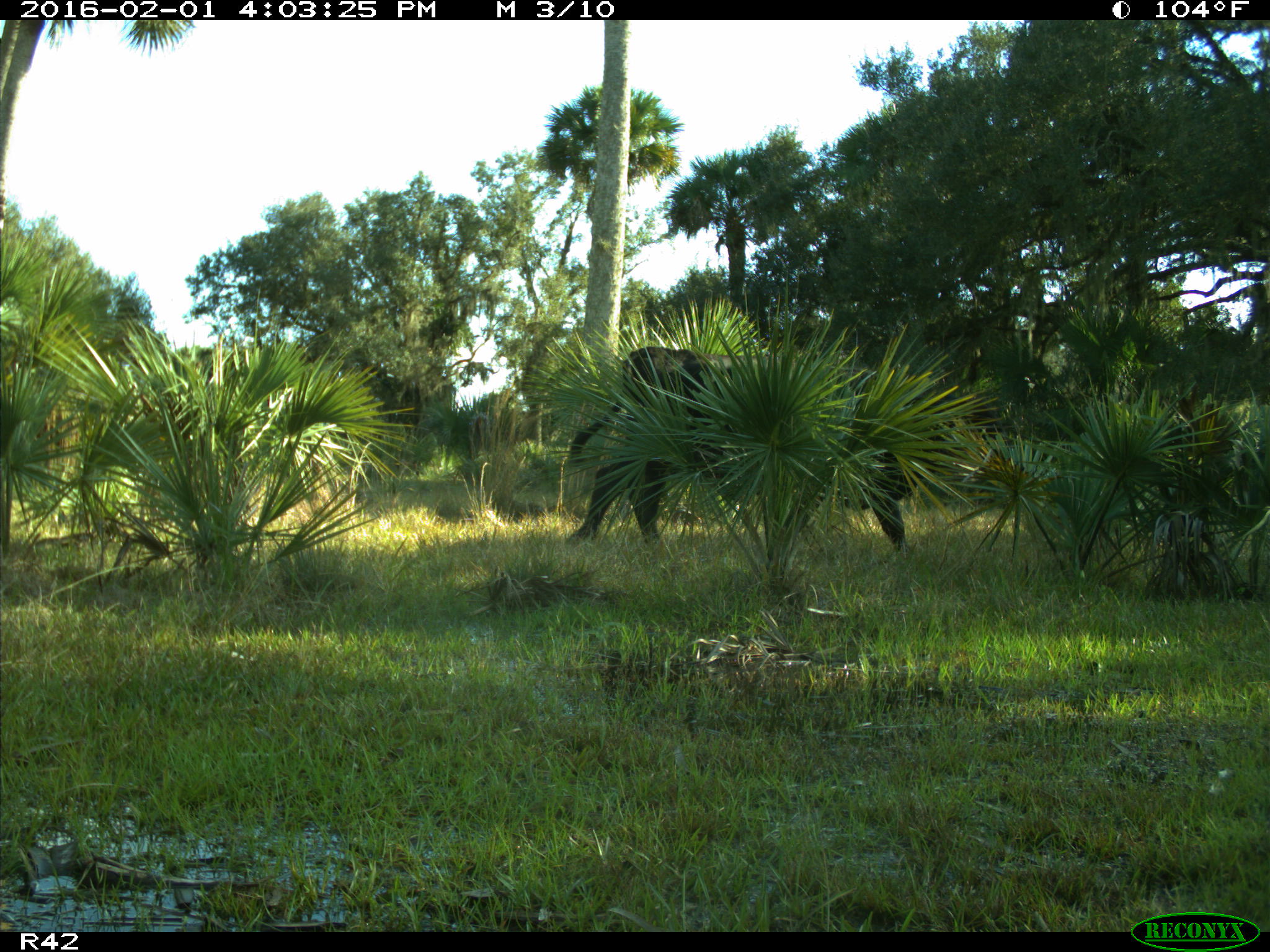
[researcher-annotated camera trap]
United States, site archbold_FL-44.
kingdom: Animalia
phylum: Chordata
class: Mammalia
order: Artiodactyla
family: Bovidae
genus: Bos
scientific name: Bos taurus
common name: domestic cow